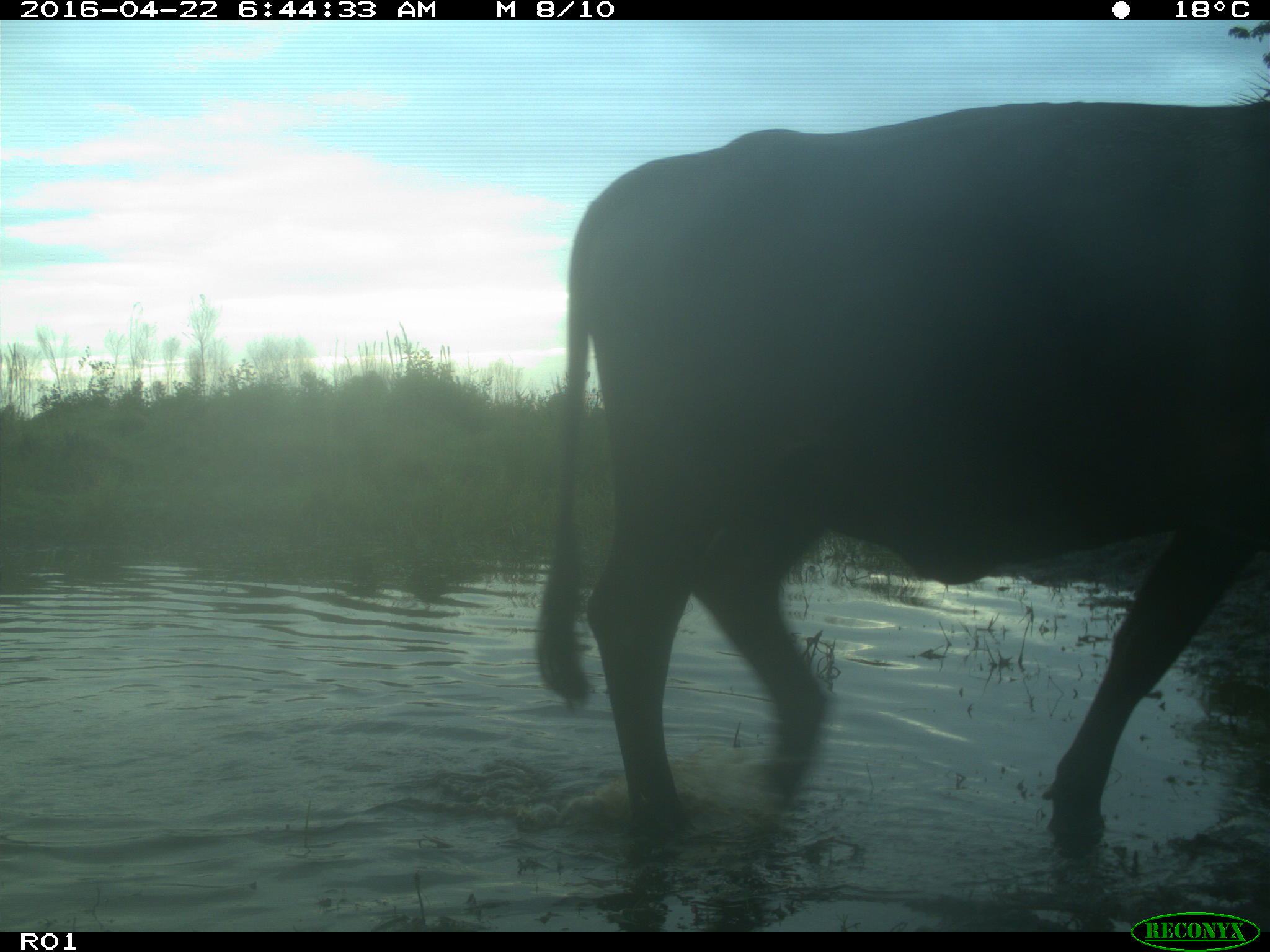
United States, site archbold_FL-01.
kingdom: Animalia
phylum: Chordata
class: Mammalia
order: Artiodactyla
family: Bovidae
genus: Bos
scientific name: Bos taurus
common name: domestic cow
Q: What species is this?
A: Bos taurus (domestic cow).